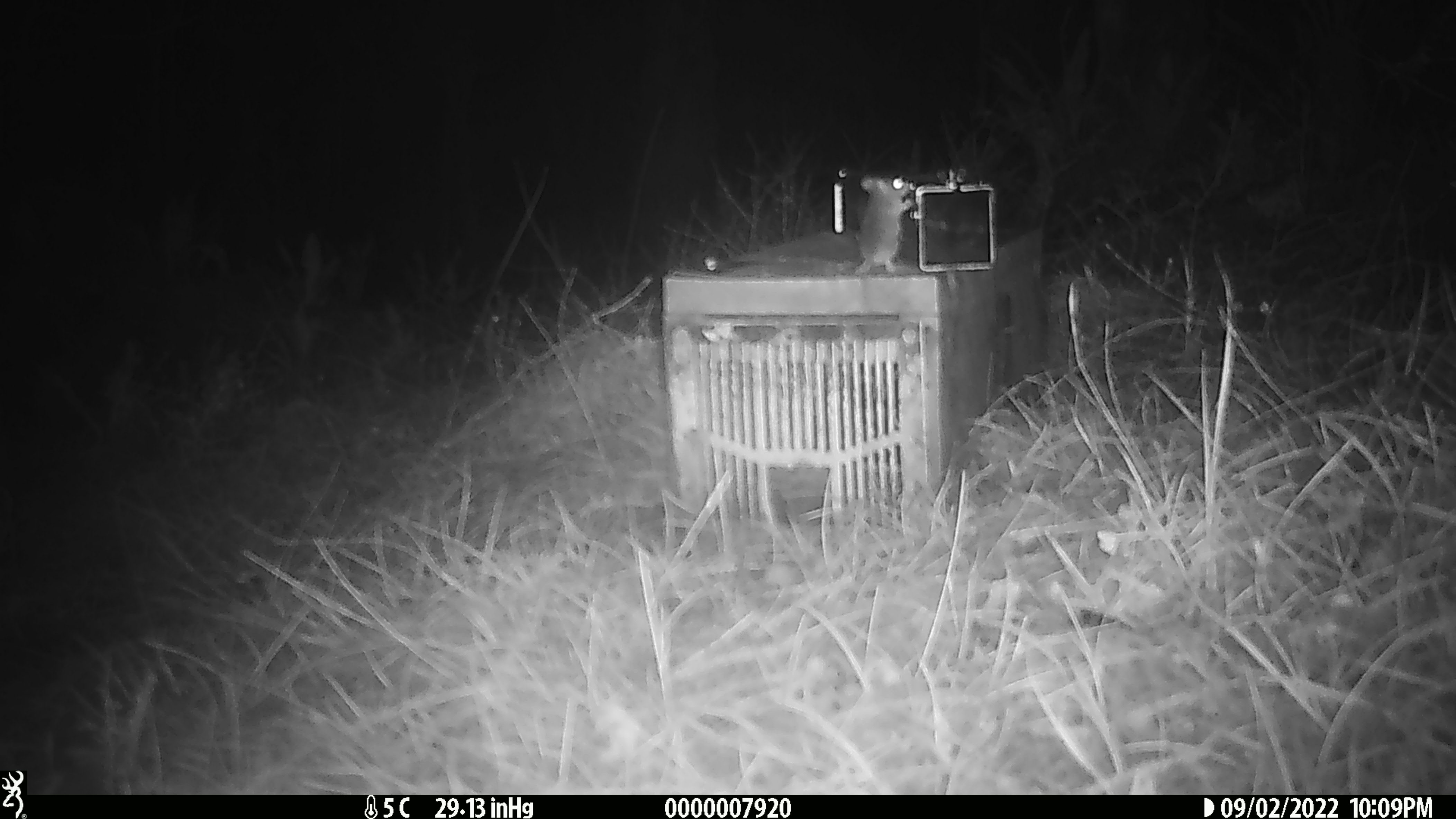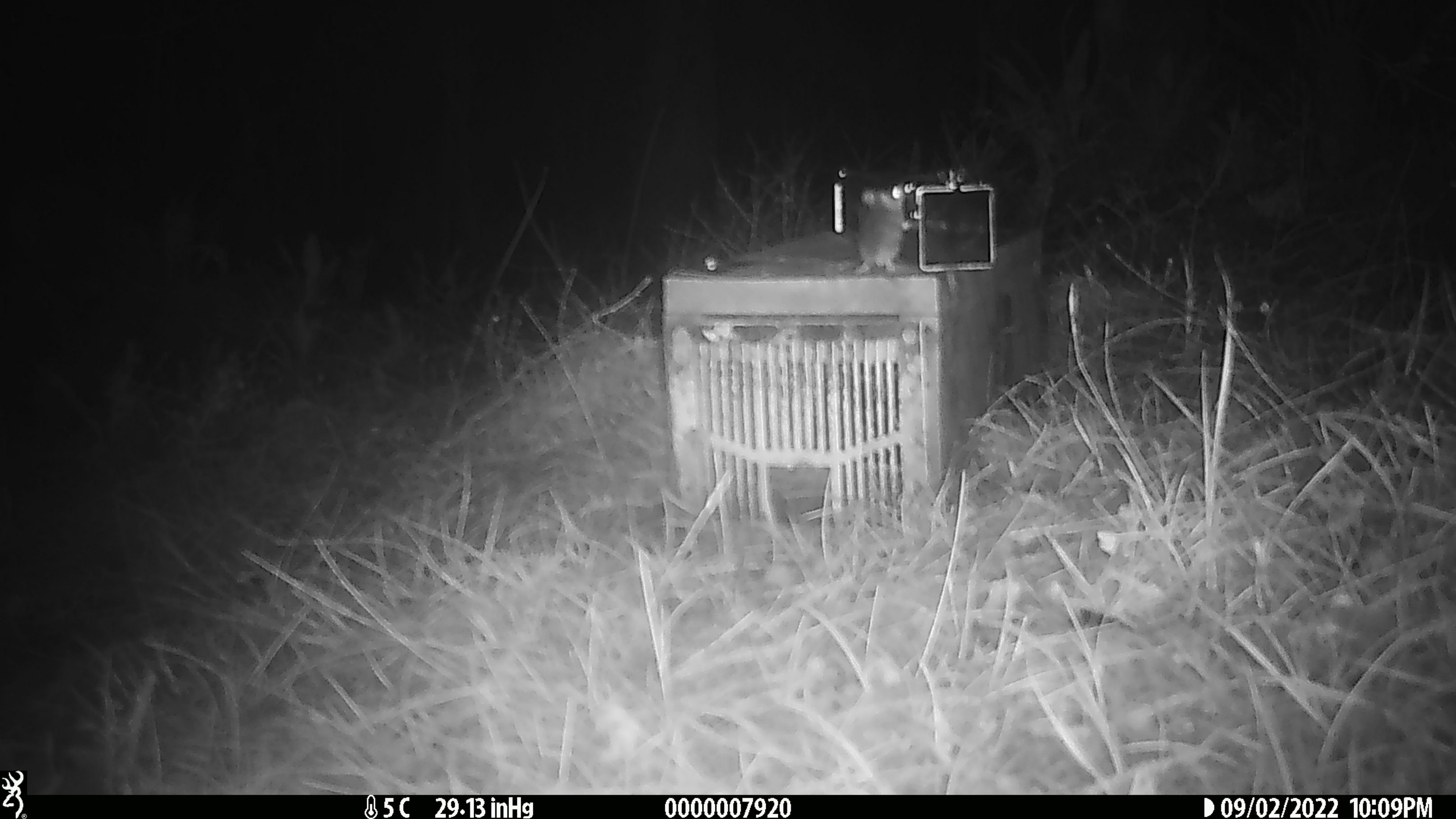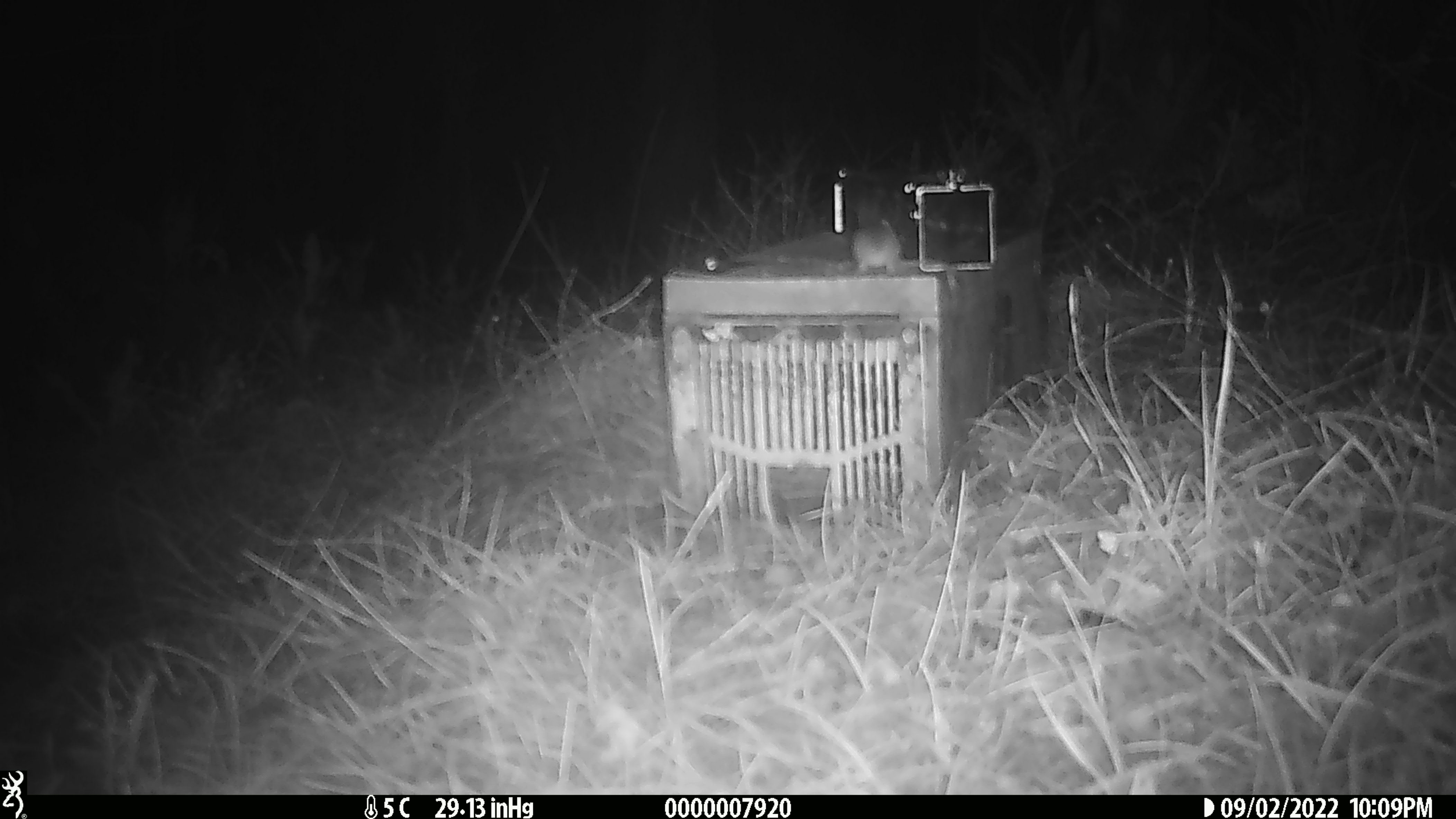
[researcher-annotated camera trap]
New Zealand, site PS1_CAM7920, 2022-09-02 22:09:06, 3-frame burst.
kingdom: Animalia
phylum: Chordata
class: Mammalia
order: Rodentia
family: Muridae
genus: Mus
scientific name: Mus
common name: mouse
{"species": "mouse (Mus)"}